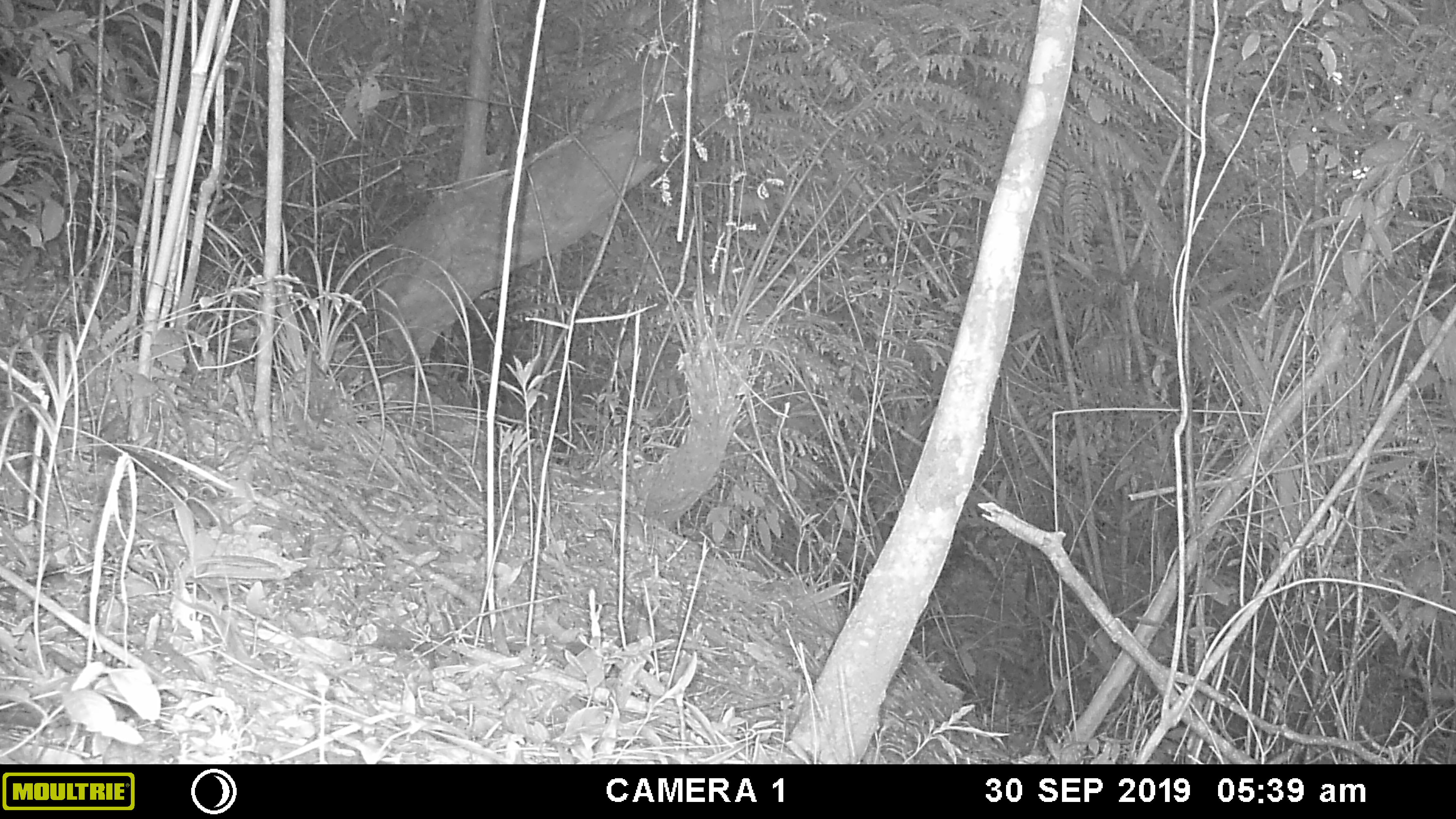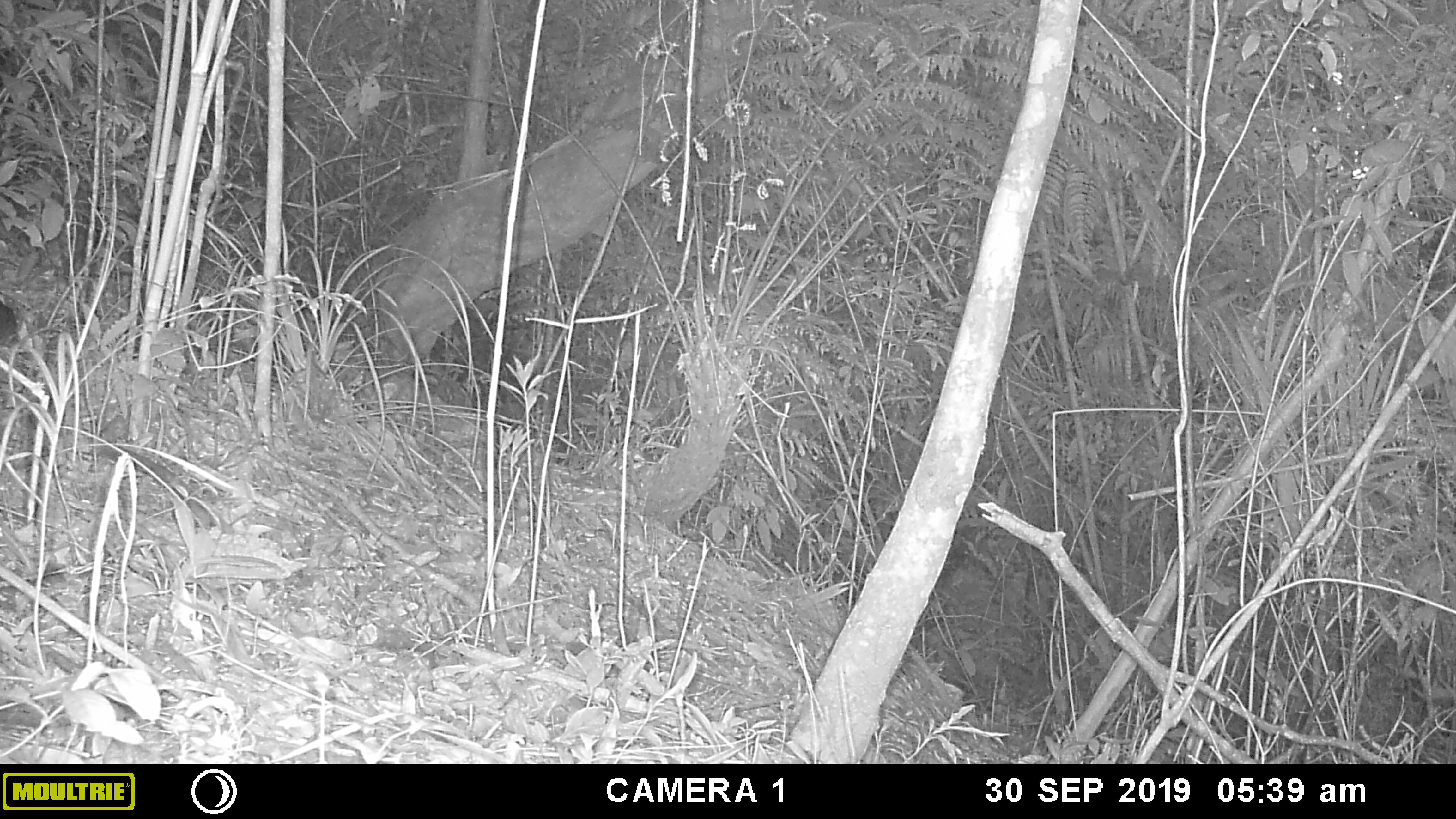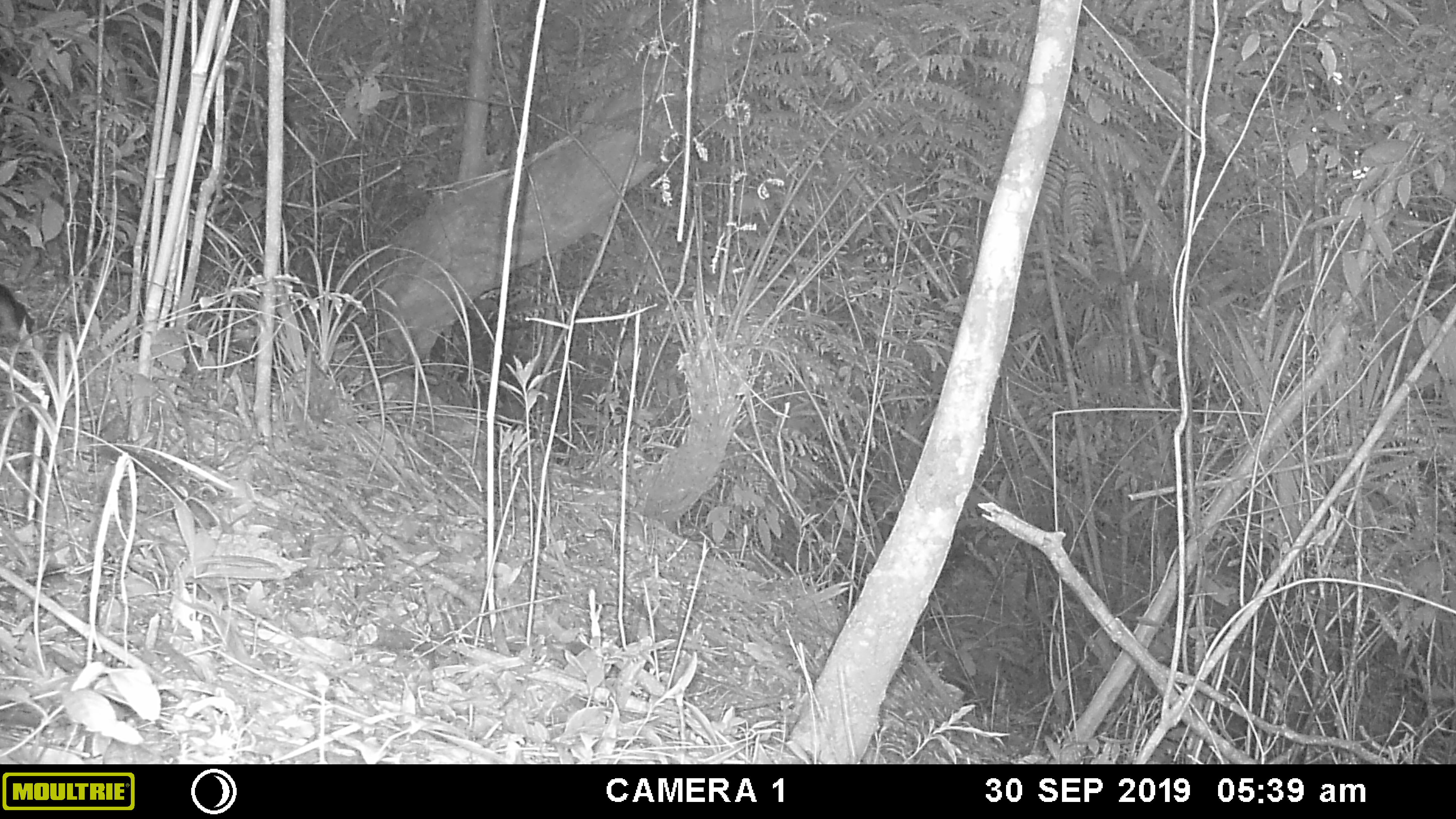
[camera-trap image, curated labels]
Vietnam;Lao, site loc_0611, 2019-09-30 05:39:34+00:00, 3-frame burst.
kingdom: Animalia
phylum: Chordata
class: Mammalia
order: Scandentia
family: Tupaiidae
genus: Tupaia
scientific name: Tupaia belangeri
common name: northern treeshrew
Northern treeshrew (Tupaia belangeri). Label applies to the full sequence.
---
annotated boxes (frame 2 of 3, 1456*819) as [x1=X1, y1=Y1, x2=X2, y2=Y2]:
northern treeshrew: [x1=0, y1=299, x2=19, y2=345]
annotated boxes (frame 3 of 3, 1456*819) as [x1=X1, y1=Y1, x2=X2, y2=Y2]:
northern treeshrew: [x1=0, y1=285, x2=36, y2=347]